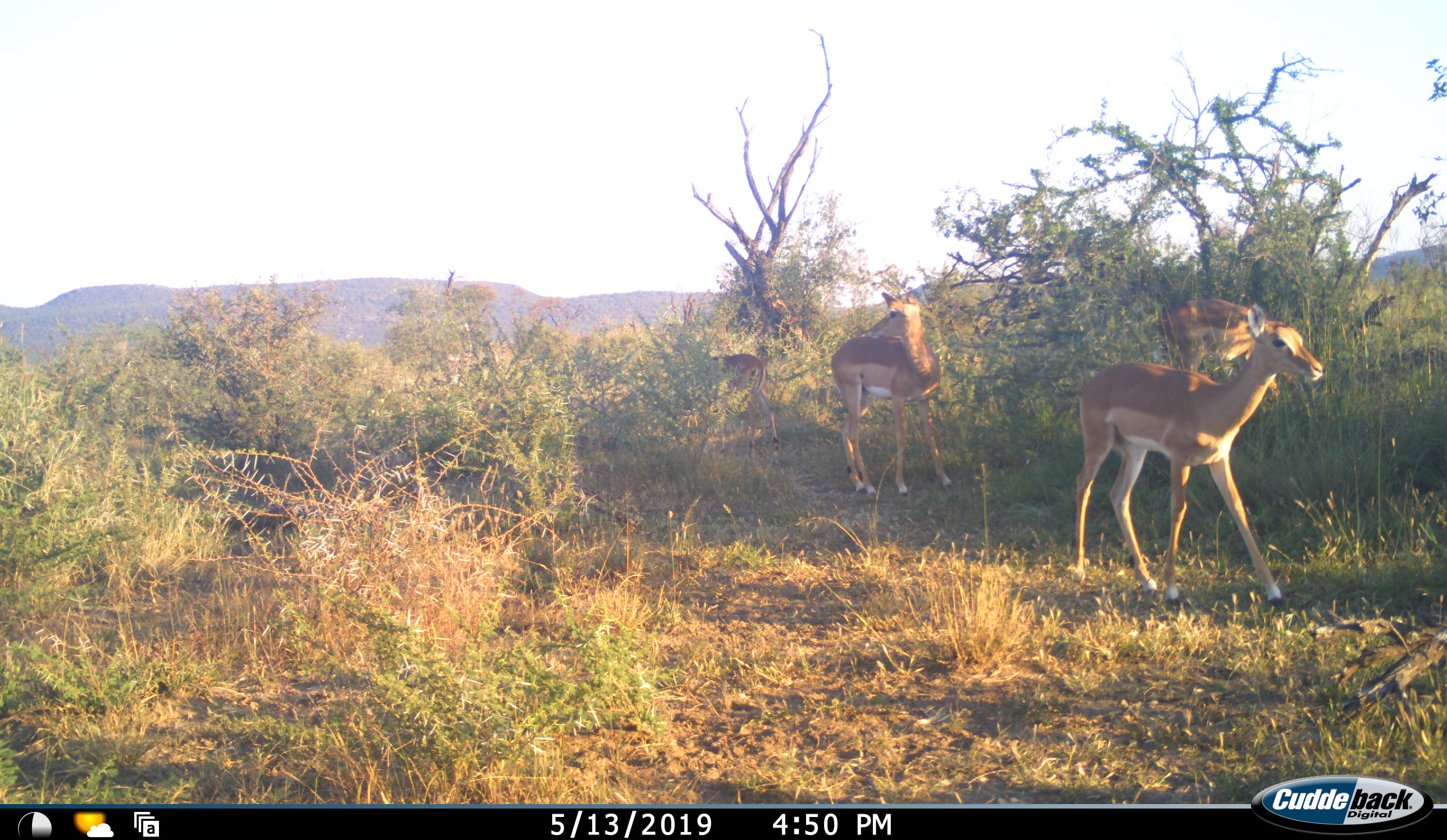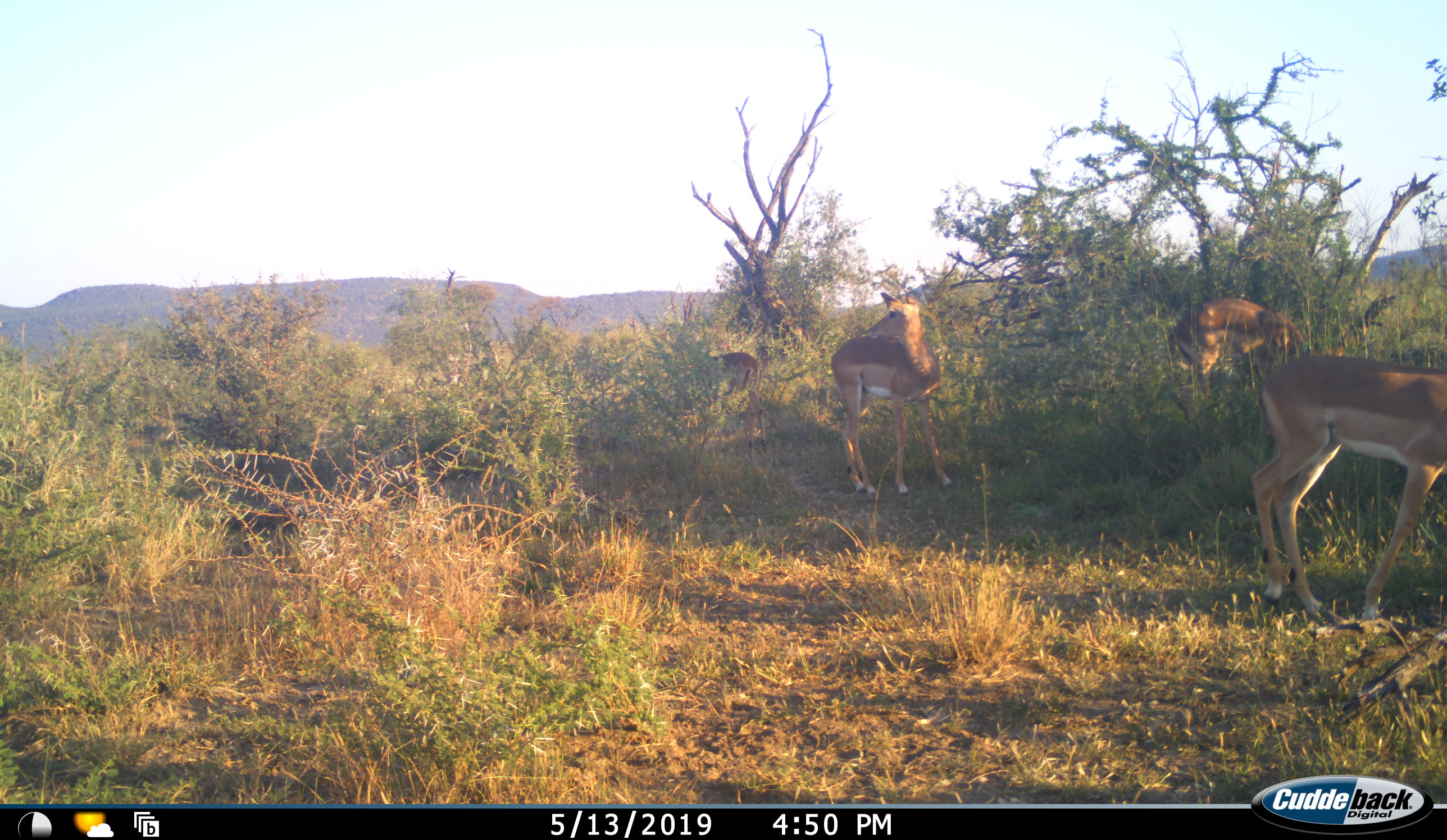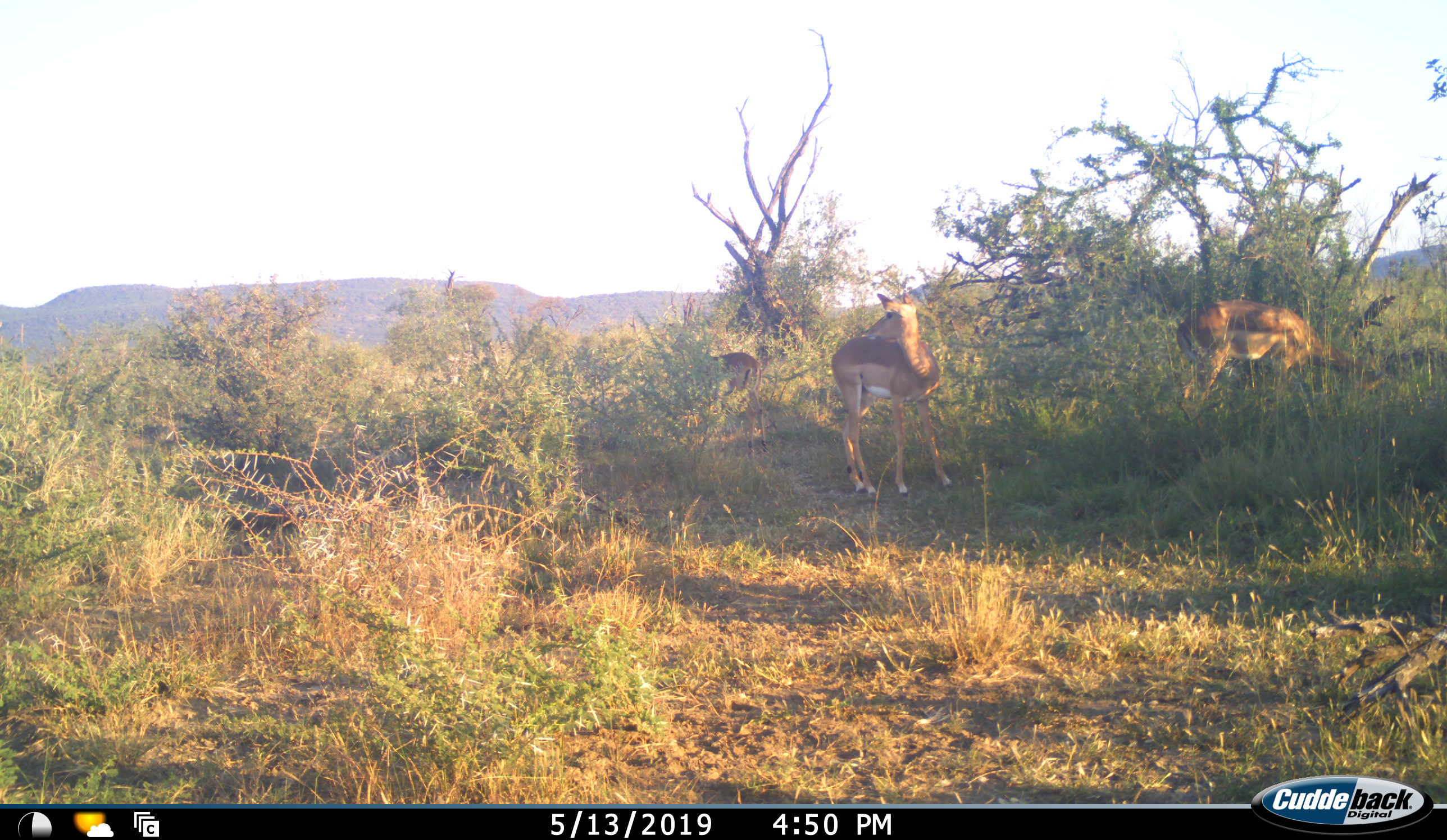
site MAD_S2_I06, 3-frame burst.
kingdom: Animalia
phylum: Chordata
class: Mammalia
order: Artiodactyla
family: Bovidae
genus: Aepyceros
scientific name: Aepyceros melampus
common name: impala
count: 4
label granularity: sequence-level